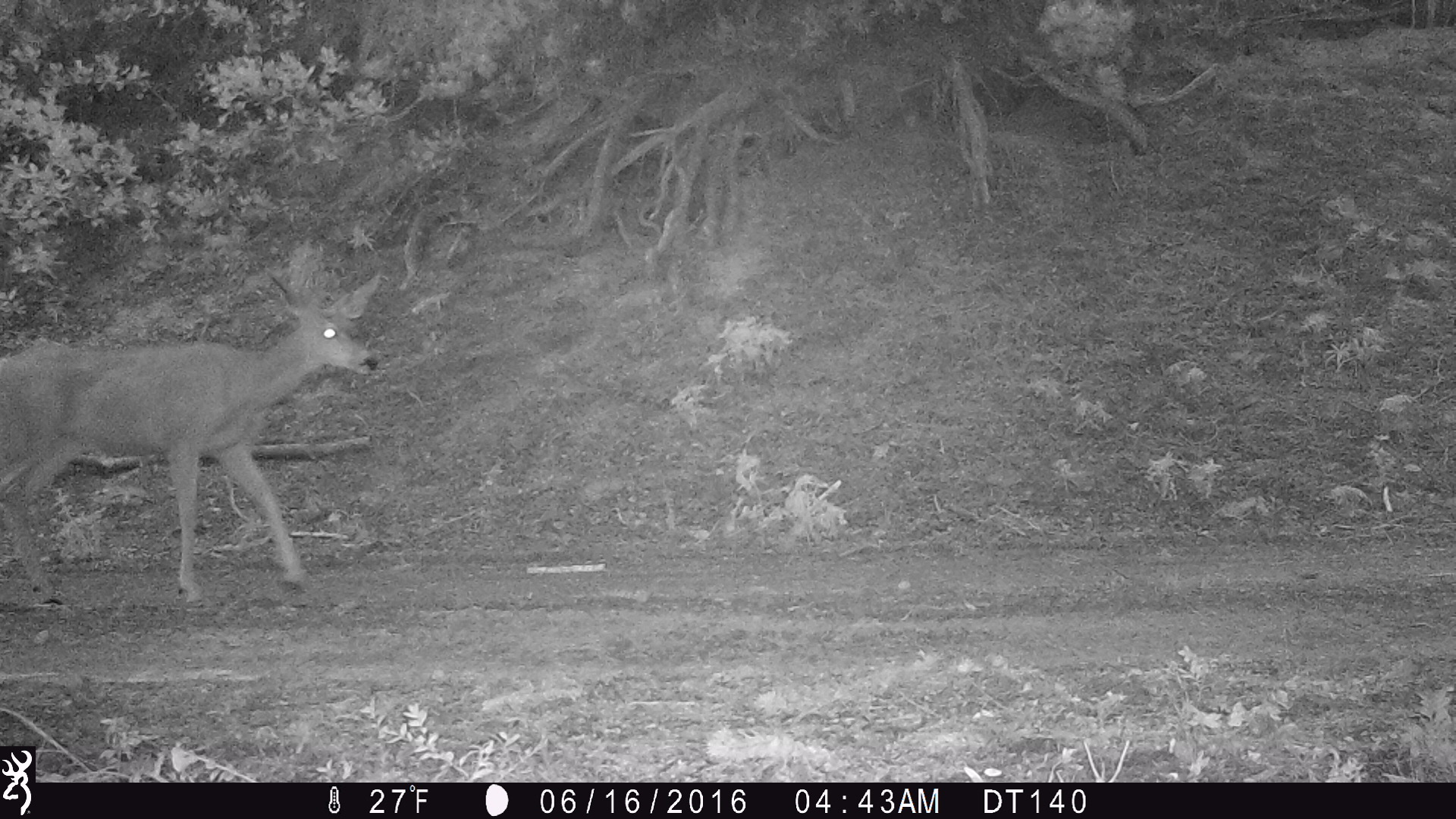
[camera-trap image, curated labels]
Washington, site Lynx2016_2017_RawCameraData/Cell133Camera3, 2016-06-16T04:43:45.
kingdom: Animalia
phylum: Chordata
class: Mammalia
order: Artiodactyla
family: Cervidae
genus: Odocoileus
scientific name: Odocoileus hemionus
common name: mule deer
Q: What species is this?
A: Odocoileus hemionus (mule deer).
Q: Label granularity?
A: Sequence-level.